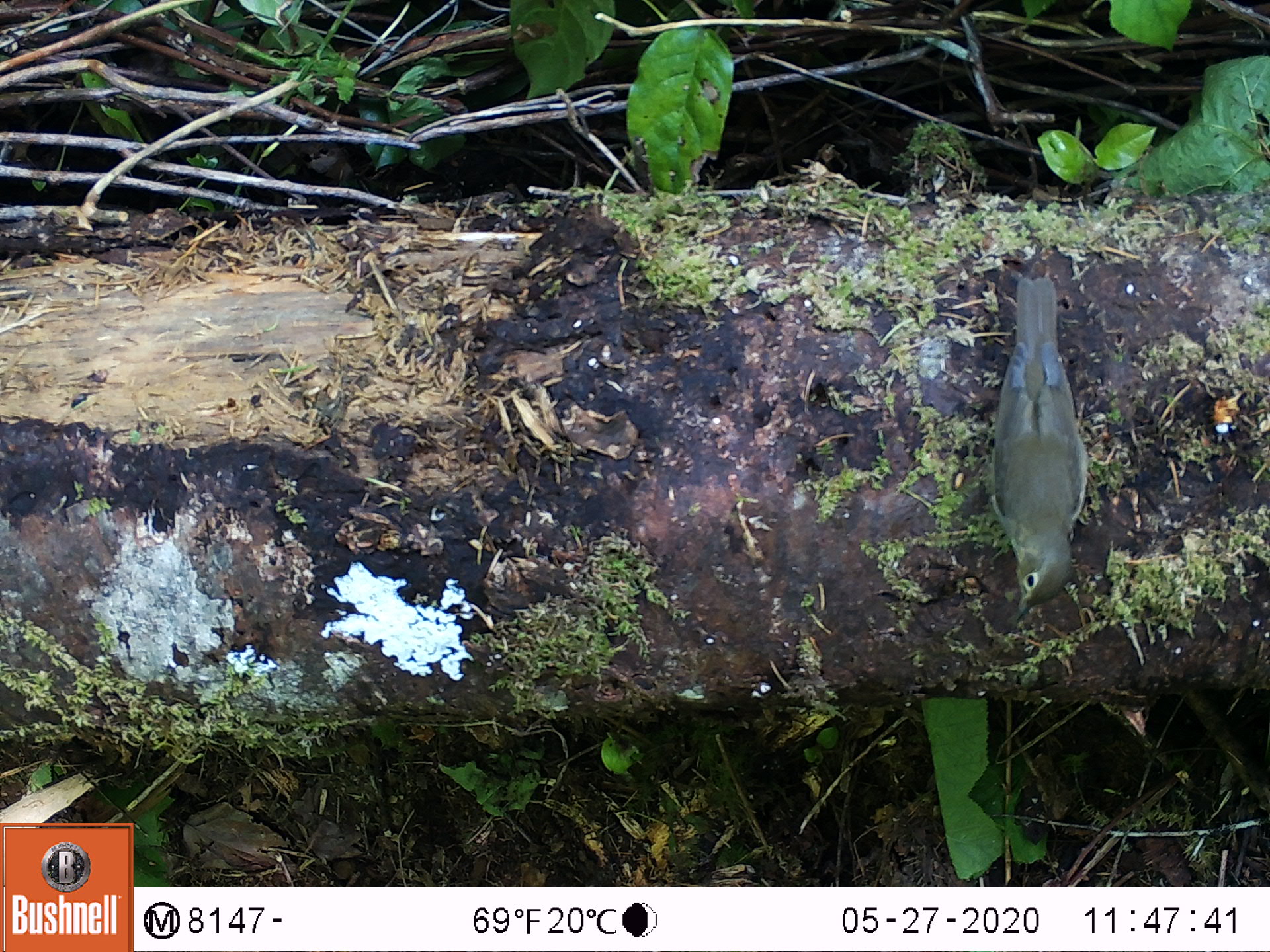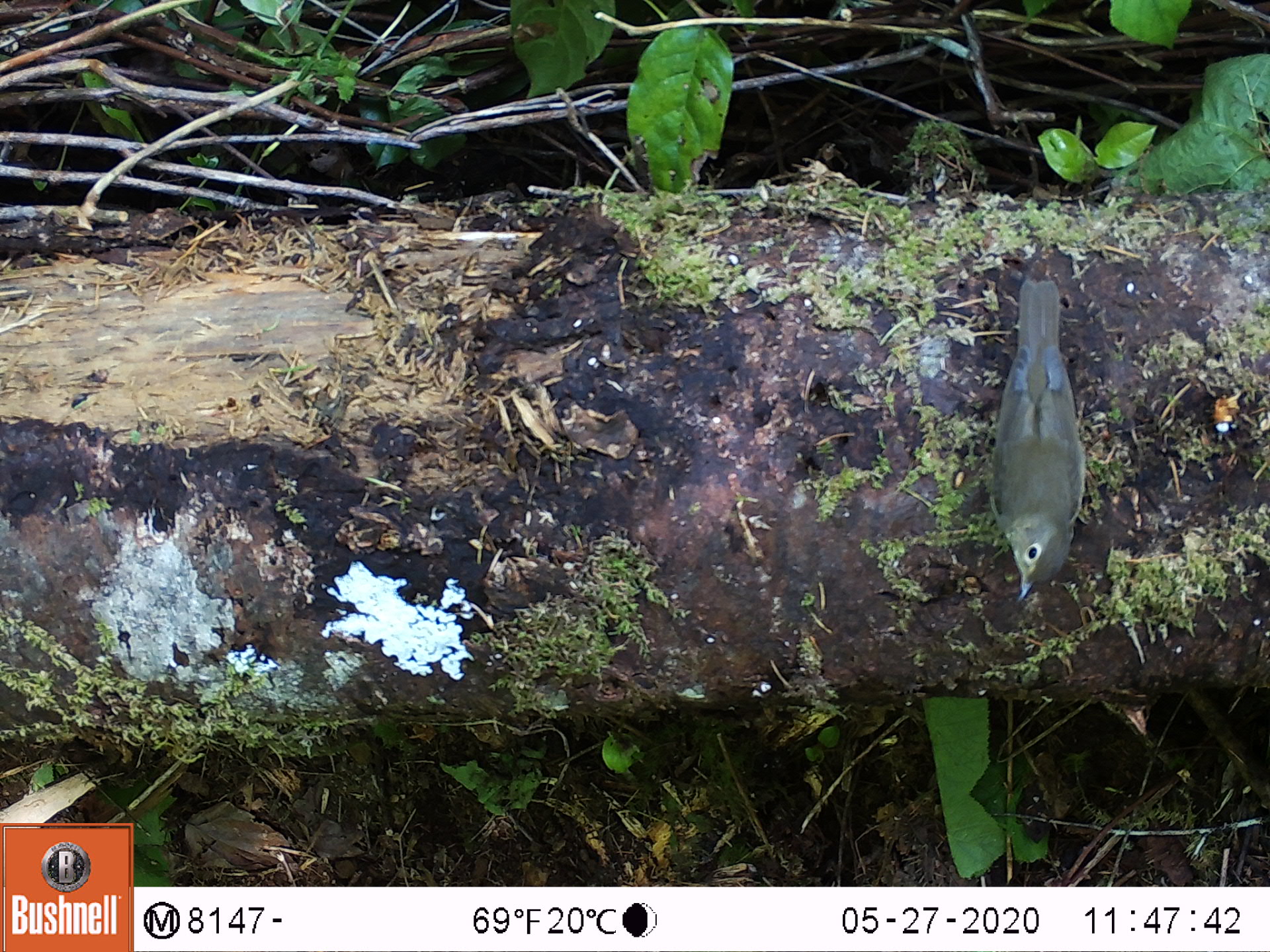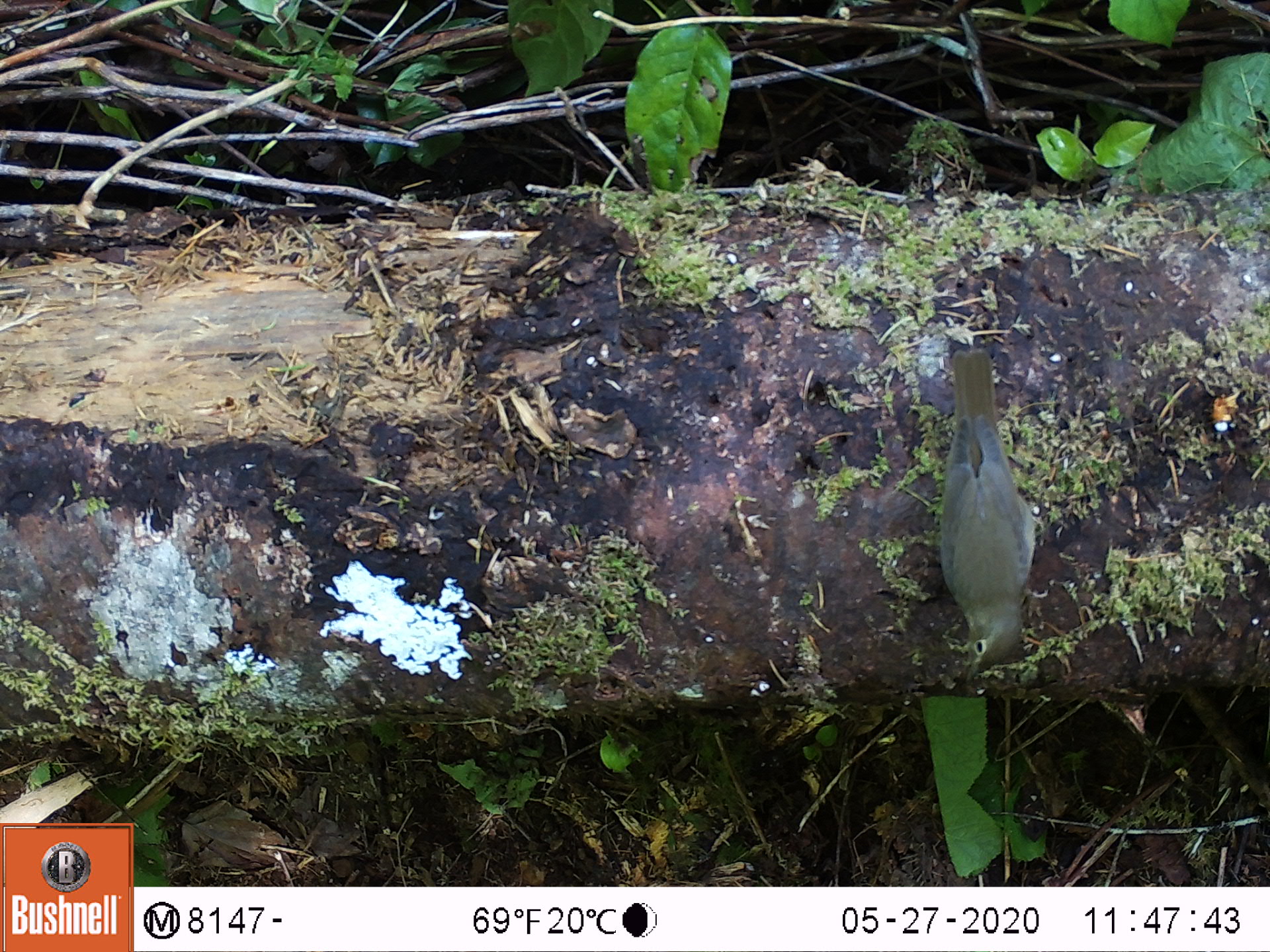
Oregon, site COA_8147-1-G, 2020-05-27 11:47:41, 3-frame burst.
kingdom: Animalia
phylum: Chordata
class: Aves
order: Passeriformes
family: Turdidae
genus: Catharus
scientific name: Catharus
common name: brown thrushes and nightingale-thrushes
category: catharus species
Catharus species (brown thrushes and nightingale-thrushes) (Catharus).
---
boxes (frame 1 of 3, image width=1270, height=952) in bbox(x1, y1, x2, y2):
catharus species: bbox(967, 263, 1102, 622)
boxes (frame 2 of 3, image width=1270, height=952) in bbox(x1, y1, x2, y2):
catharus species: bbox(978, 276, 1093, 603)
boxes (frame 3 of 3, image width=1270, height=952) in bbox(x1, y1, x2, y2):
catharus species: bbox(931, 345, 1050, 670)